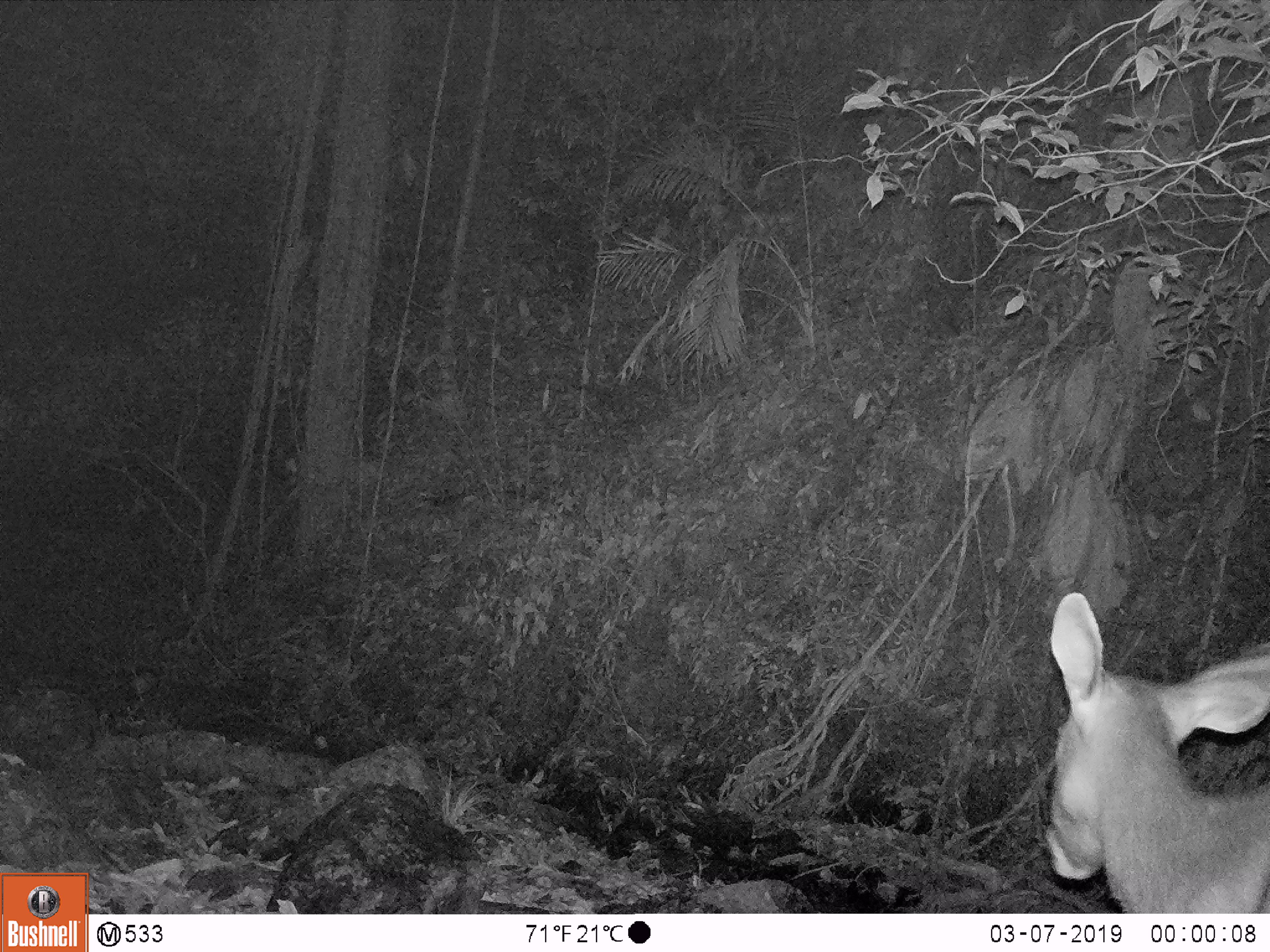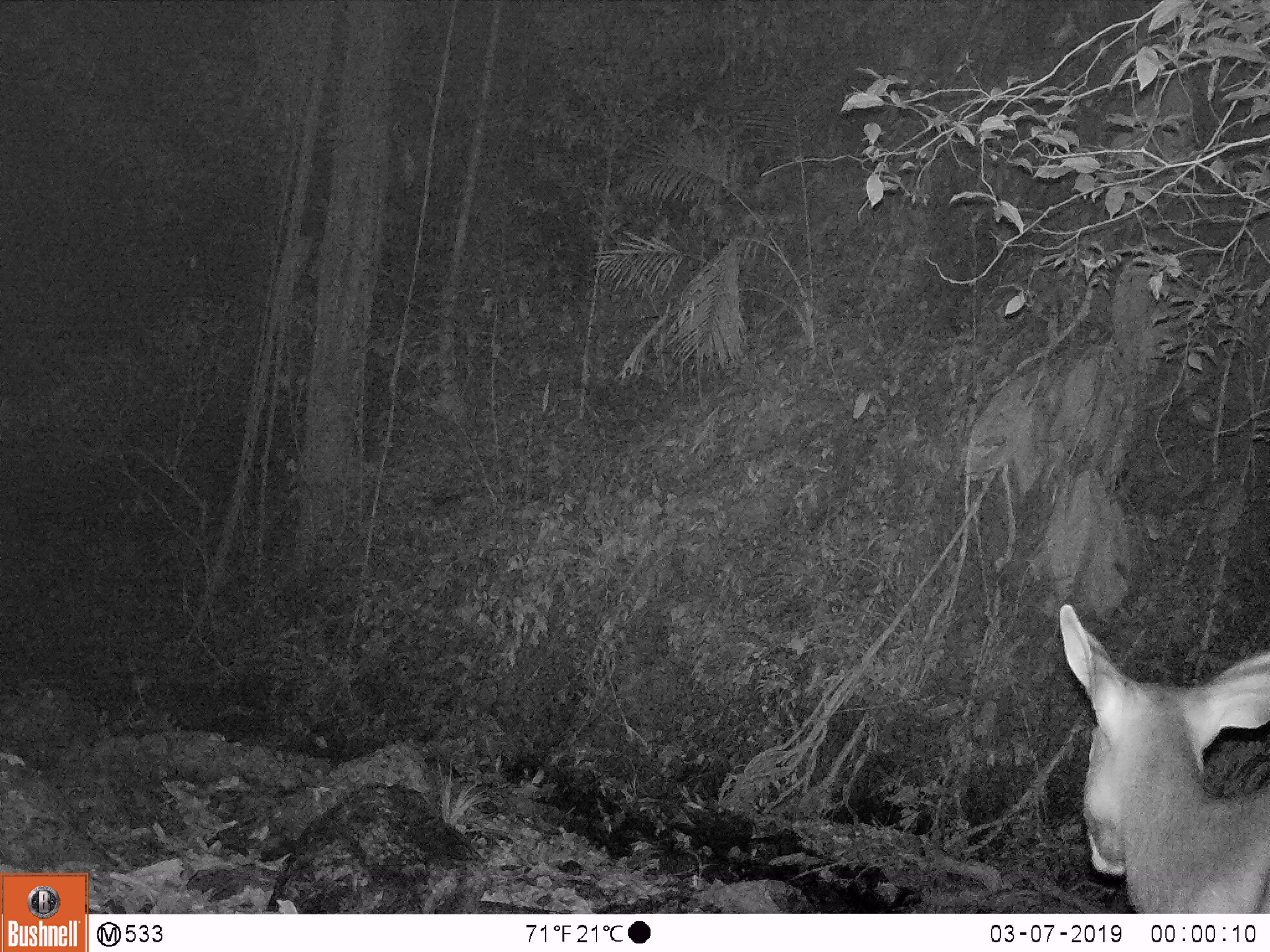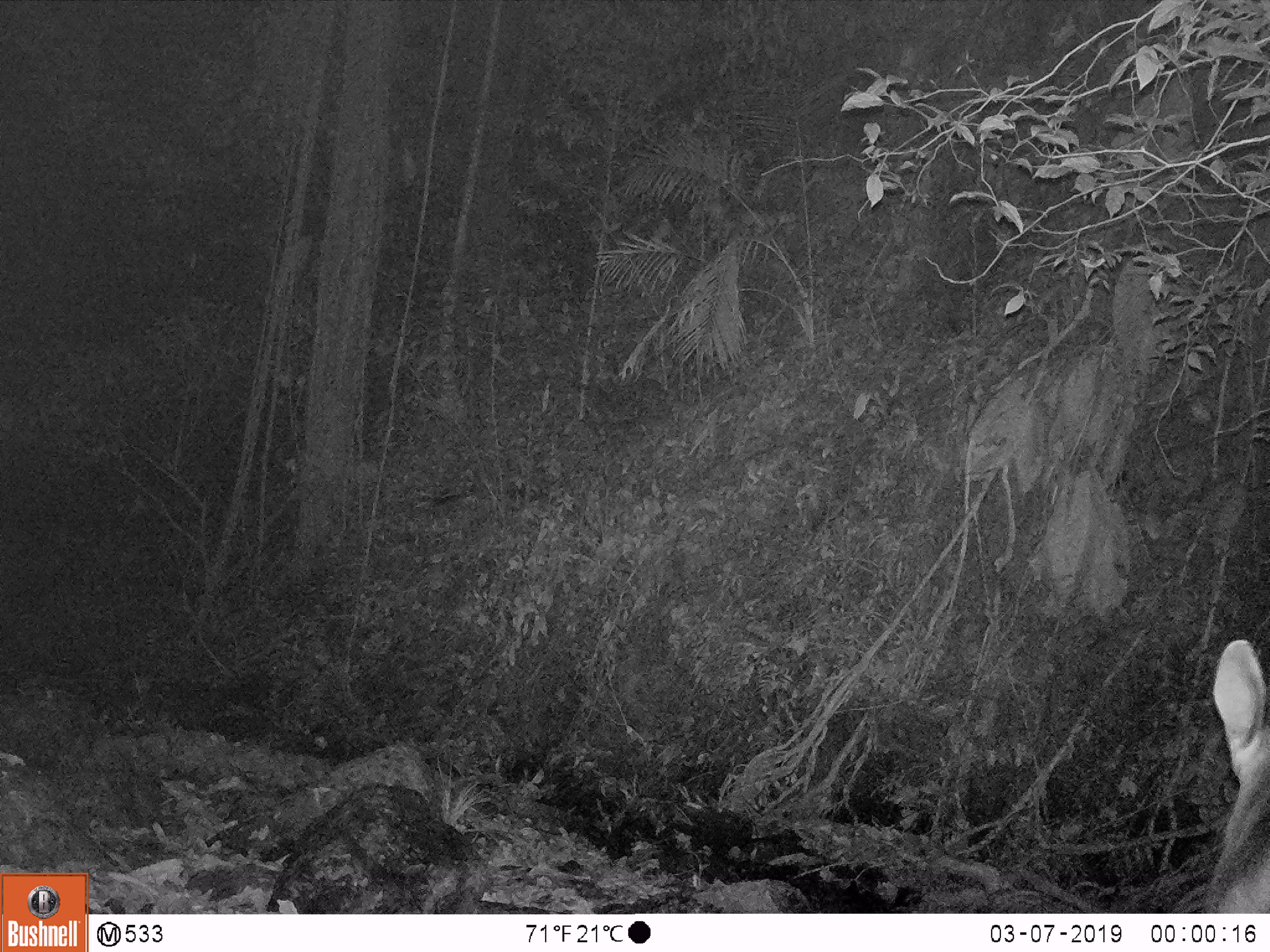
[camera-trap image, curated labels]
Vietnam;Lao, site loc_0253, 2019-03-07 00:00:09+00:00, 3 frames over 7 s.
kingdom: Animalia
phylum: Chordata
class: Mammalia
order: Artiodactyla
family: Cervidae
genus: Rusa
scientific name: Rusa unicolor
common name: sambar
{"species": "sambar (Rusa unicolor)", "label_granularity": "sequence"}